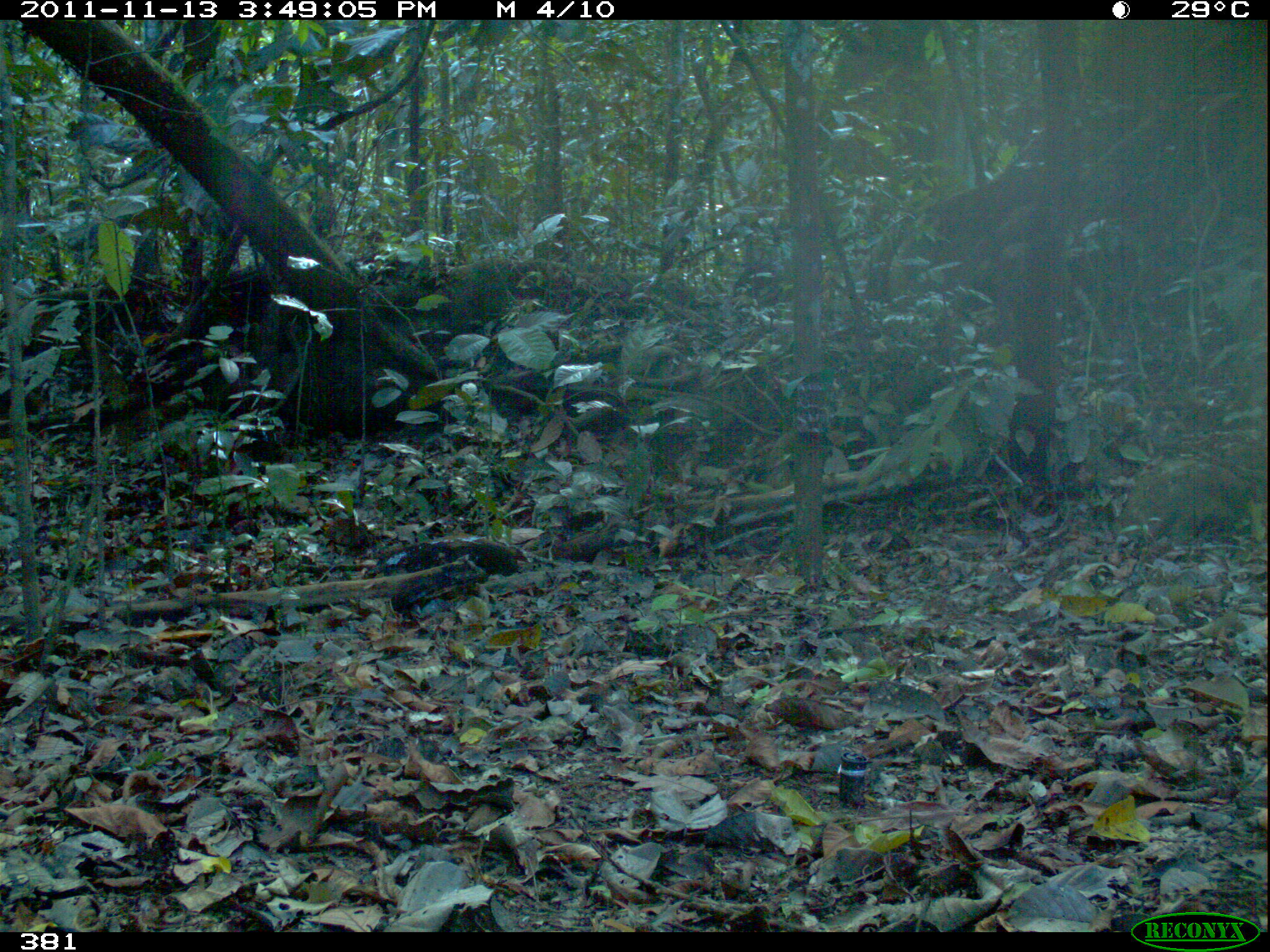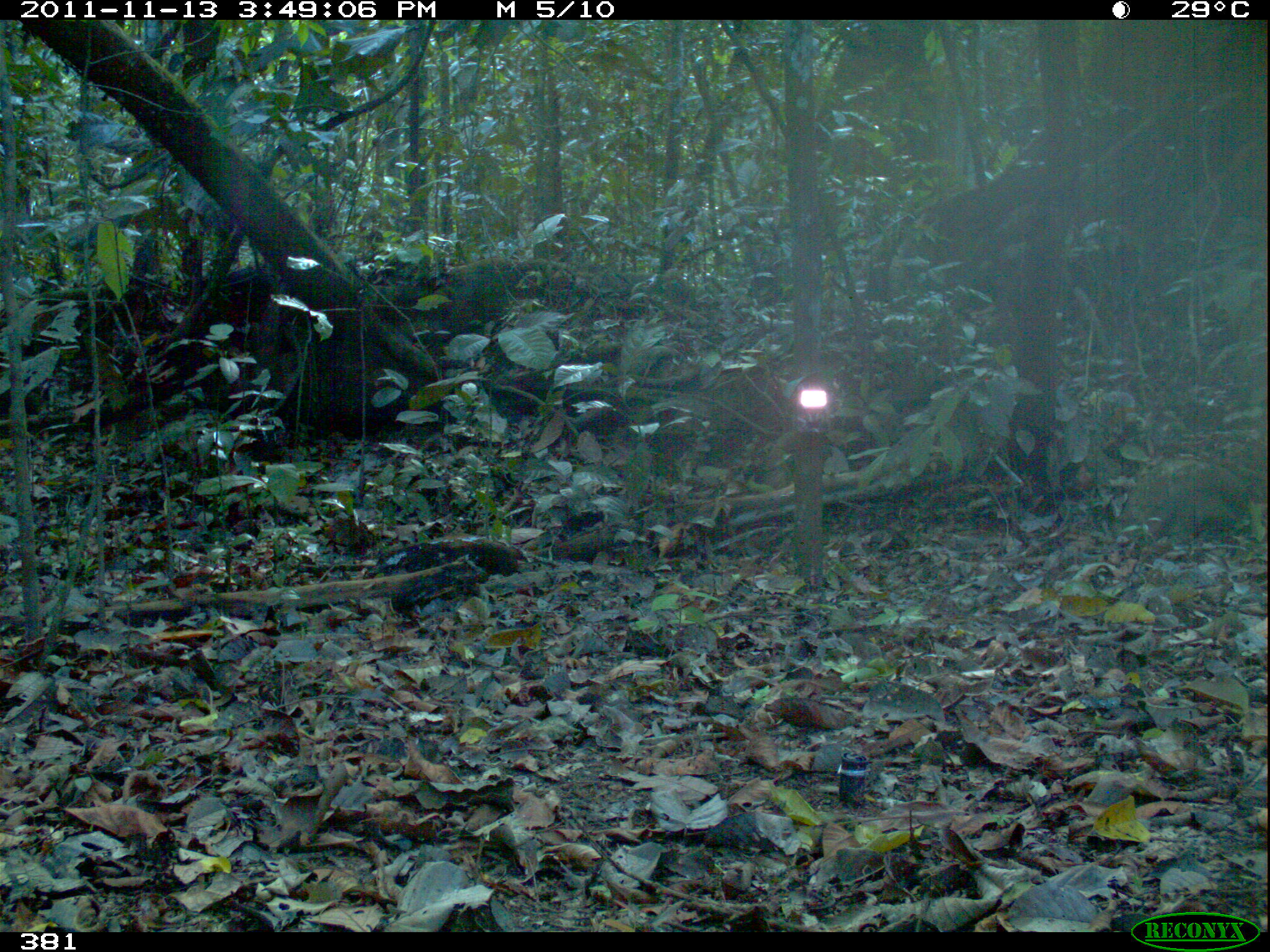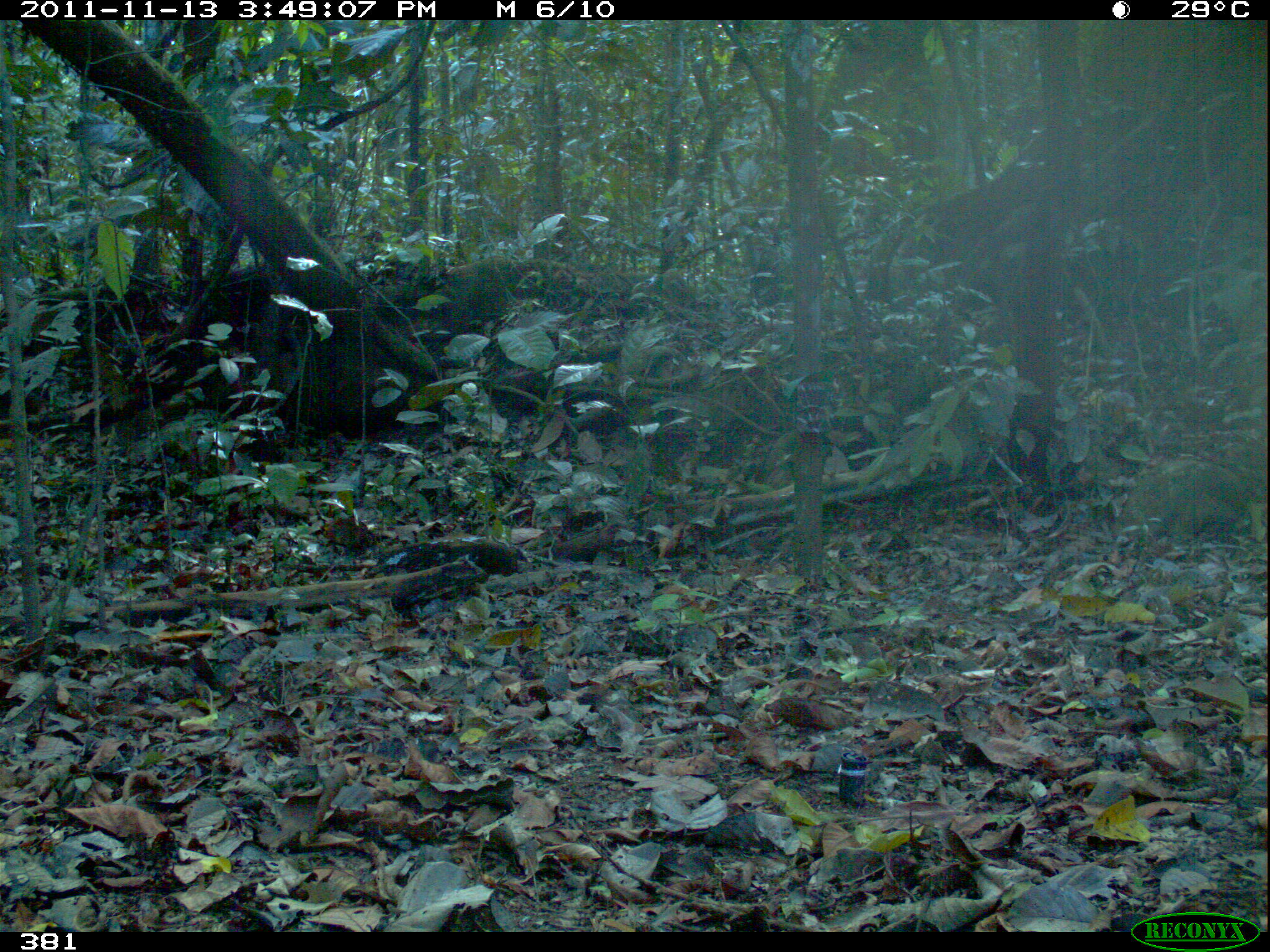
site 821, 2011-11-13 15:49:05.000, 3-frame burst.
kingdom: Animalia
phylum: Chordata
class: Mammalia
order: Artiodactyla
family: Tayassuidae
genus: Tayassu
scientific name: Tayassu pecari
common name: white-lipped peccary